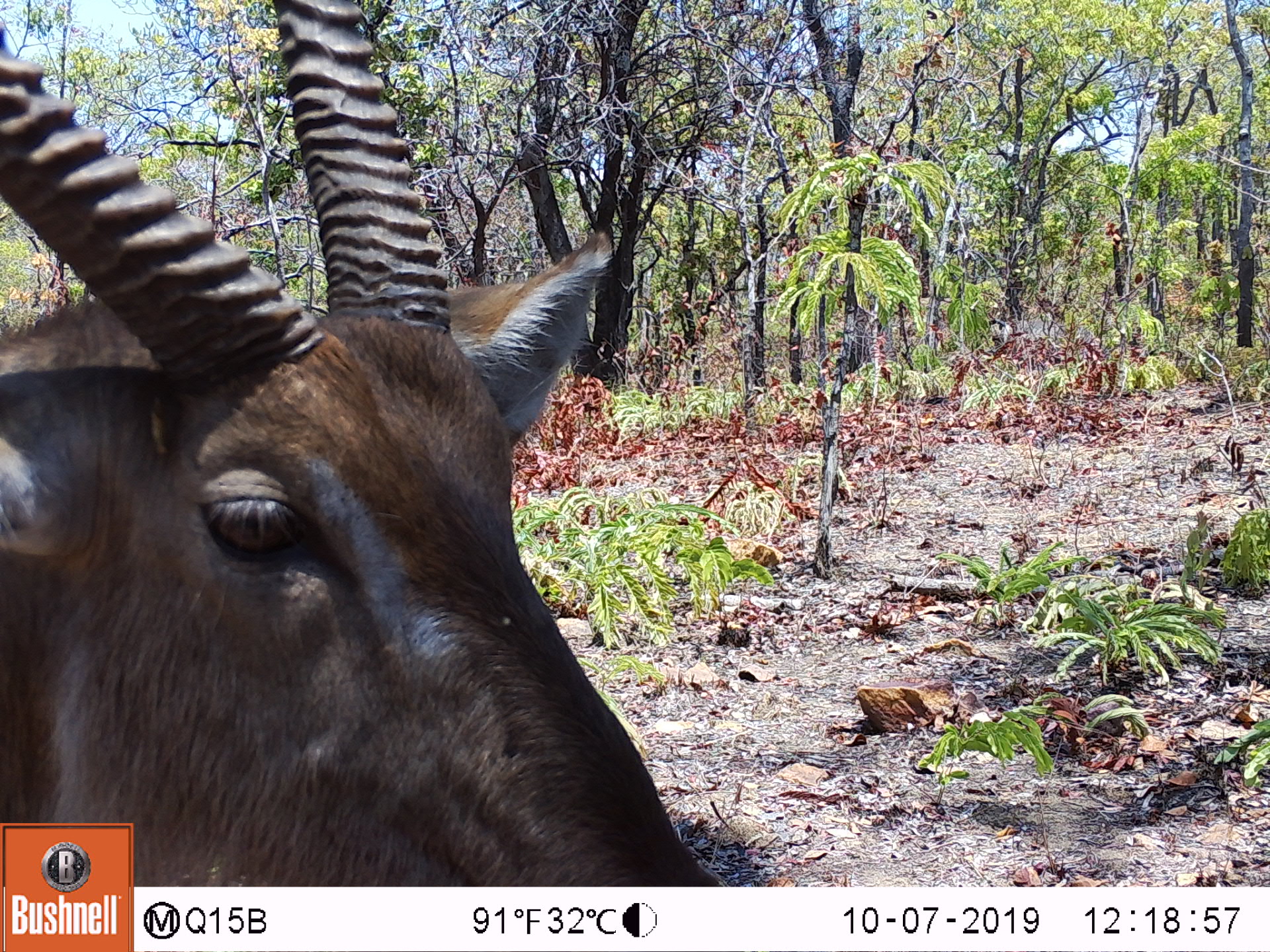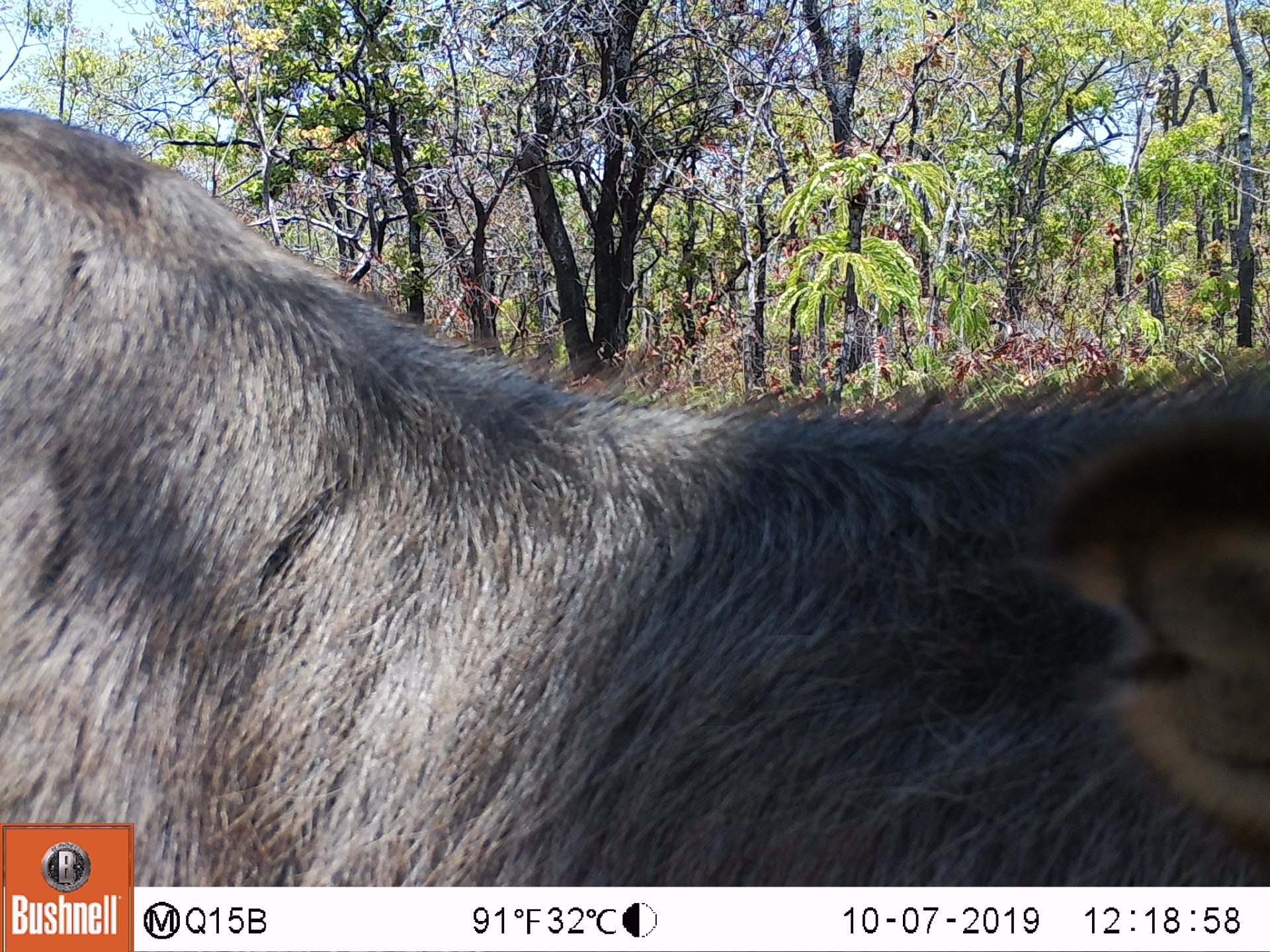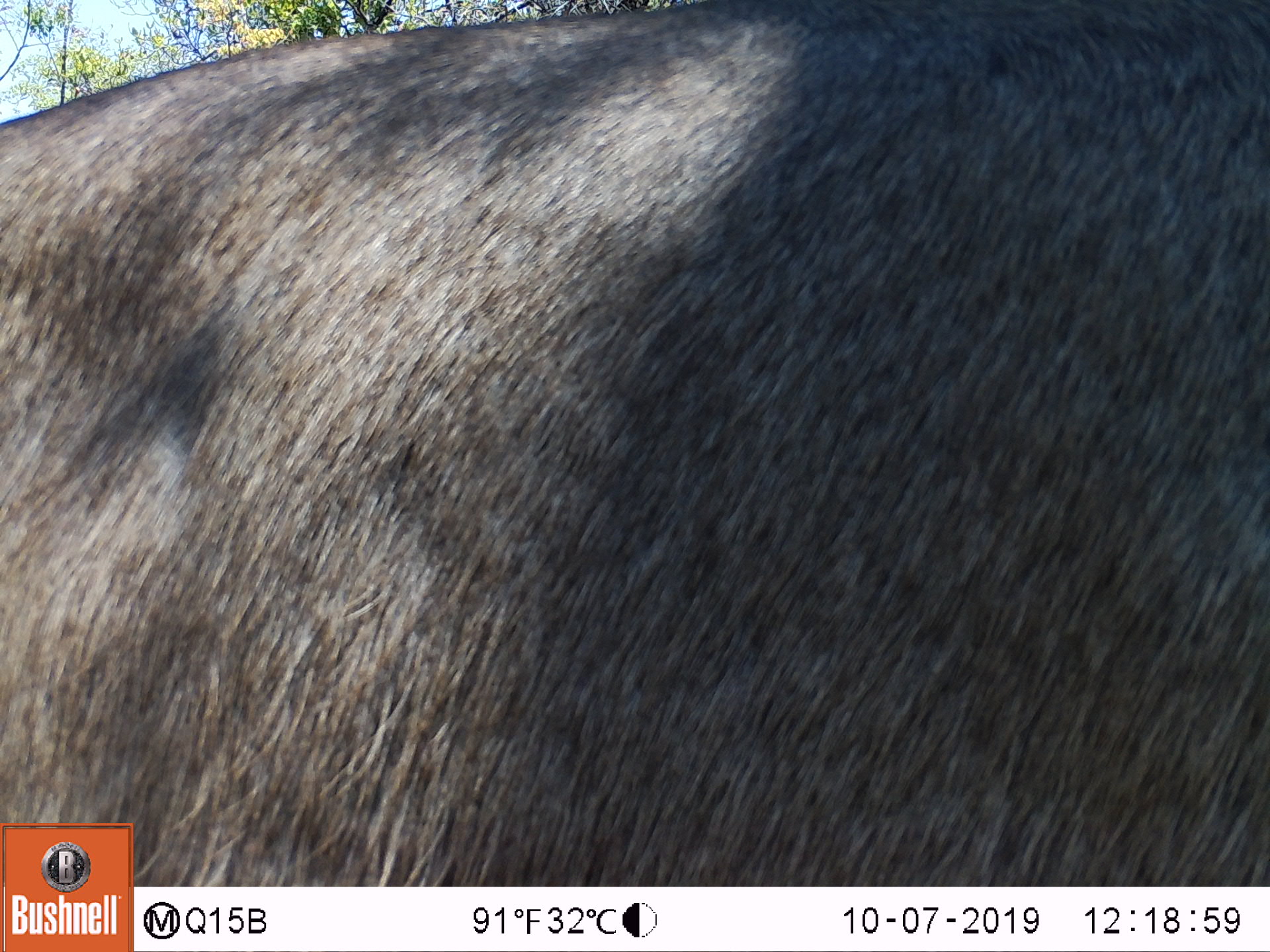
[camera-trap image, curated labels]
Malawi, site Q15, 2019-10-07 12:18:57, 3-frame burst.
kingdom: Animalia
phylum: Chordata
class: Mammalia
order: Artiodactyla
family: Bovidae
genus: Kobus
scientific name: Kobus ellipsiprymnus ellipsiprymnus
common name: common waterbuck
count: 1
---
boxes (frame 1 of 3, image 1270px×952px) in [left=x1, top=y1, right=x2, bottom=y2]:
common waterbuck: [left=2, top=5, right=661, bottom=819]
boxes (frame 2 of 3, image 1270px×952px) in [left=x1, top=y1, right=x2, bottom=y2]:
common waterbuck: [left=140, top=144, right=1262, bottom=882]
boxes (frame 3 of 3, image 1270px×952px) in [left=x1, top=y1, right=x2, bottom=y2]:
common waterbuck: [left=136, top=0, right=1262, bottom=880]